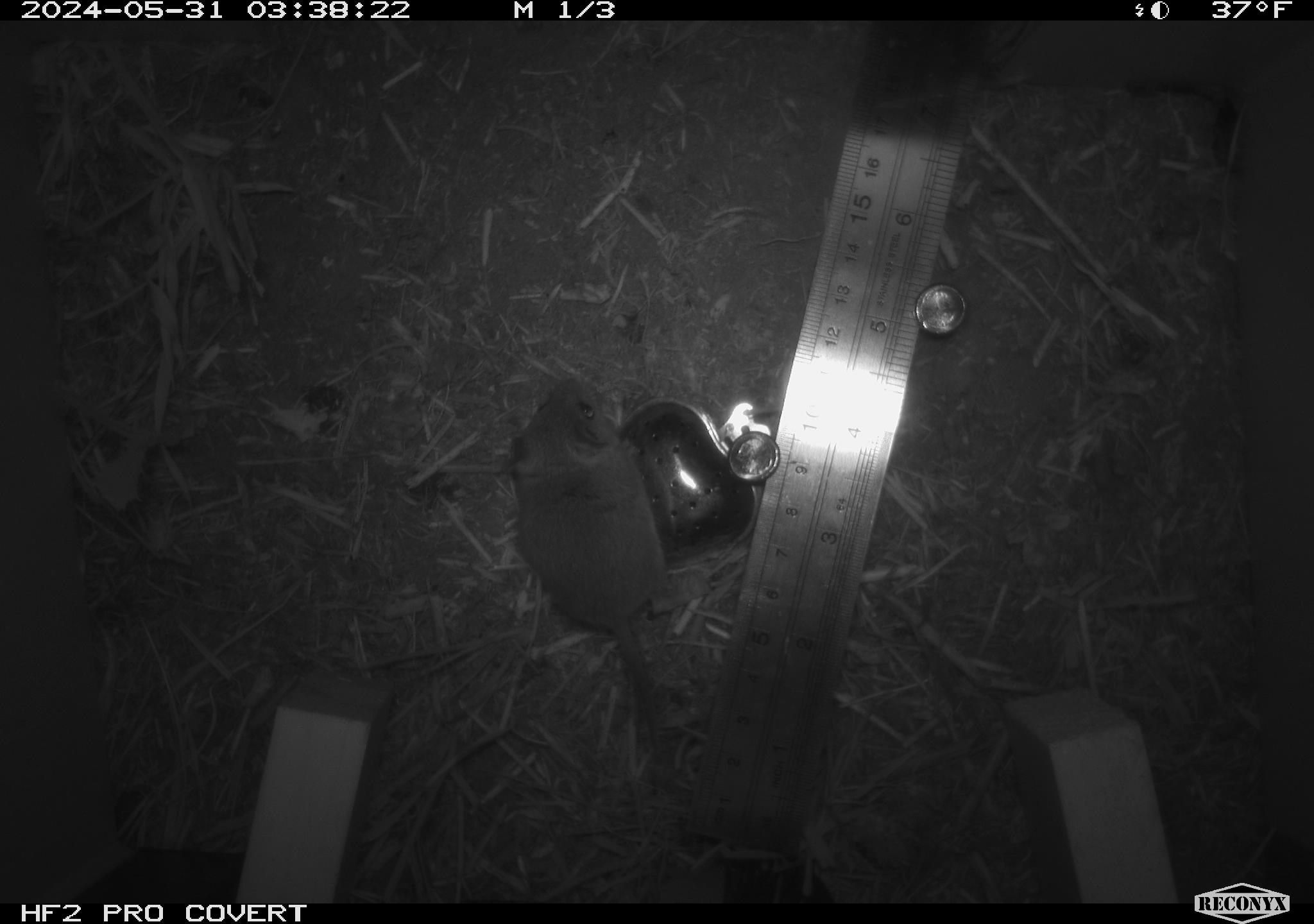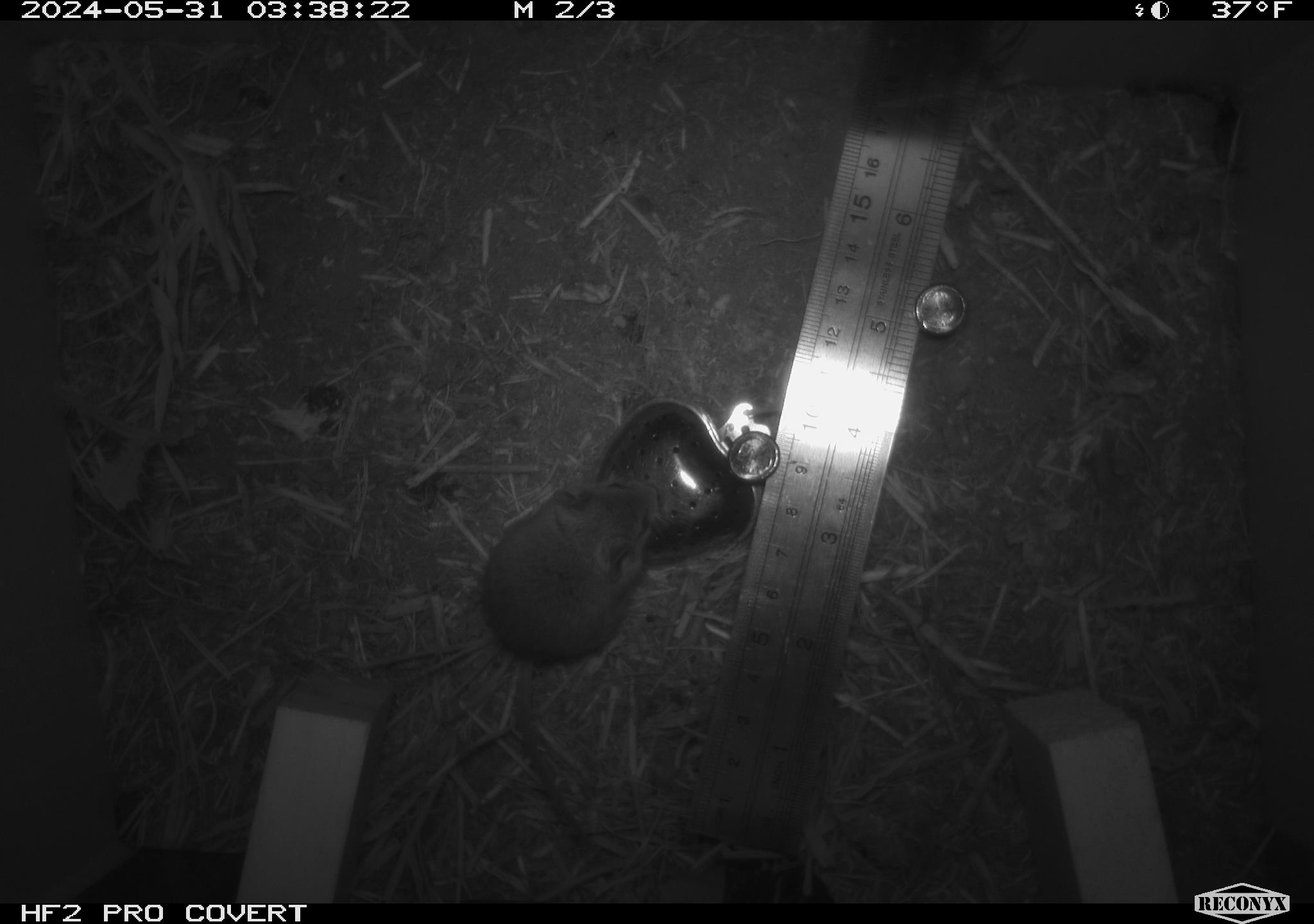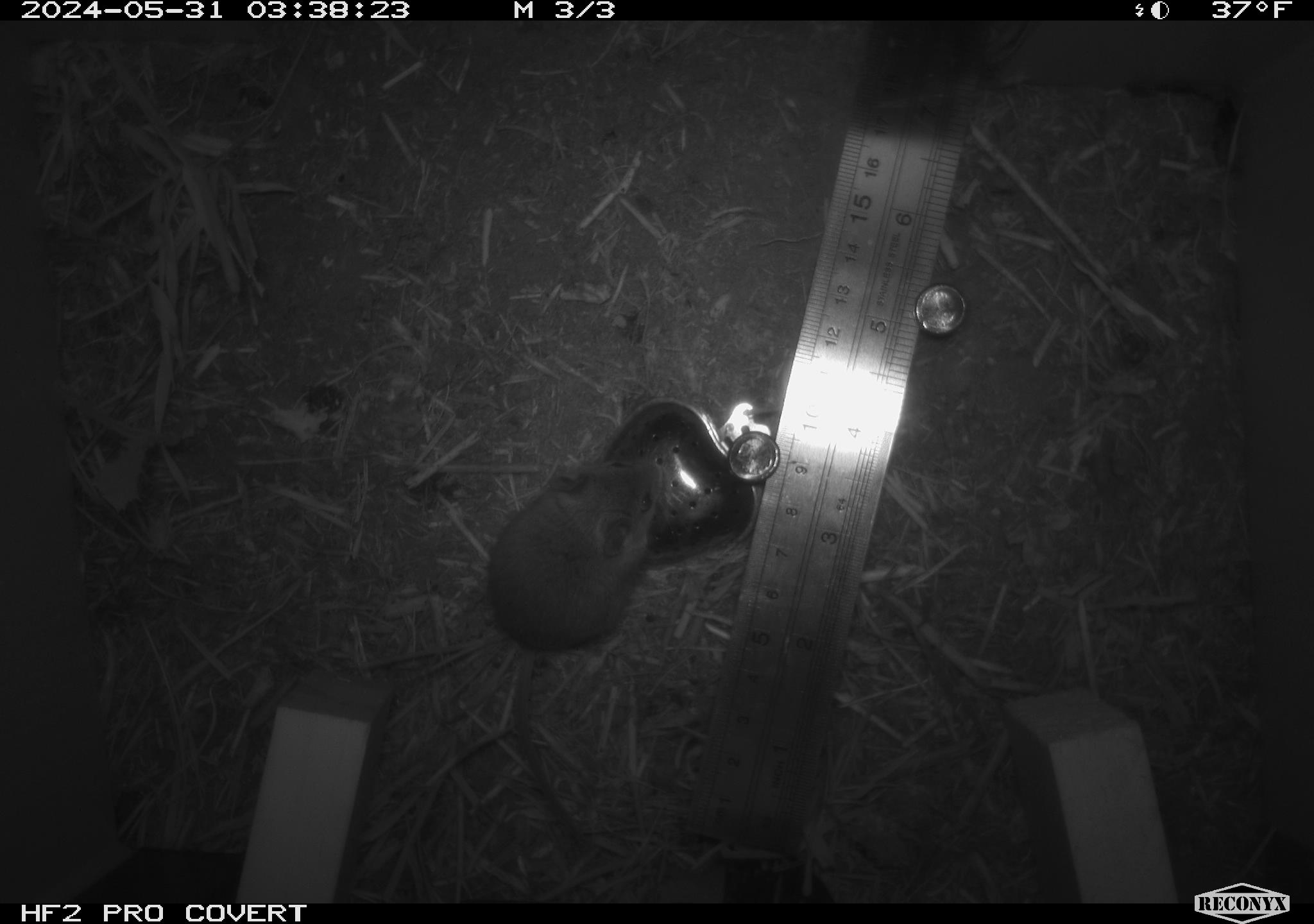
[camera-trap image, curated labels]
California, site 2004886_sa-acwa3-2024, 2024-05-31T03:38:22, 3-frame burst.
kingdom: Animalia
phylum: Chordata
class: Mammalia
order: Rodentia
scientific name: Rodentia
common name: mouse species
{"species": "mouse species (Rodentia)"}